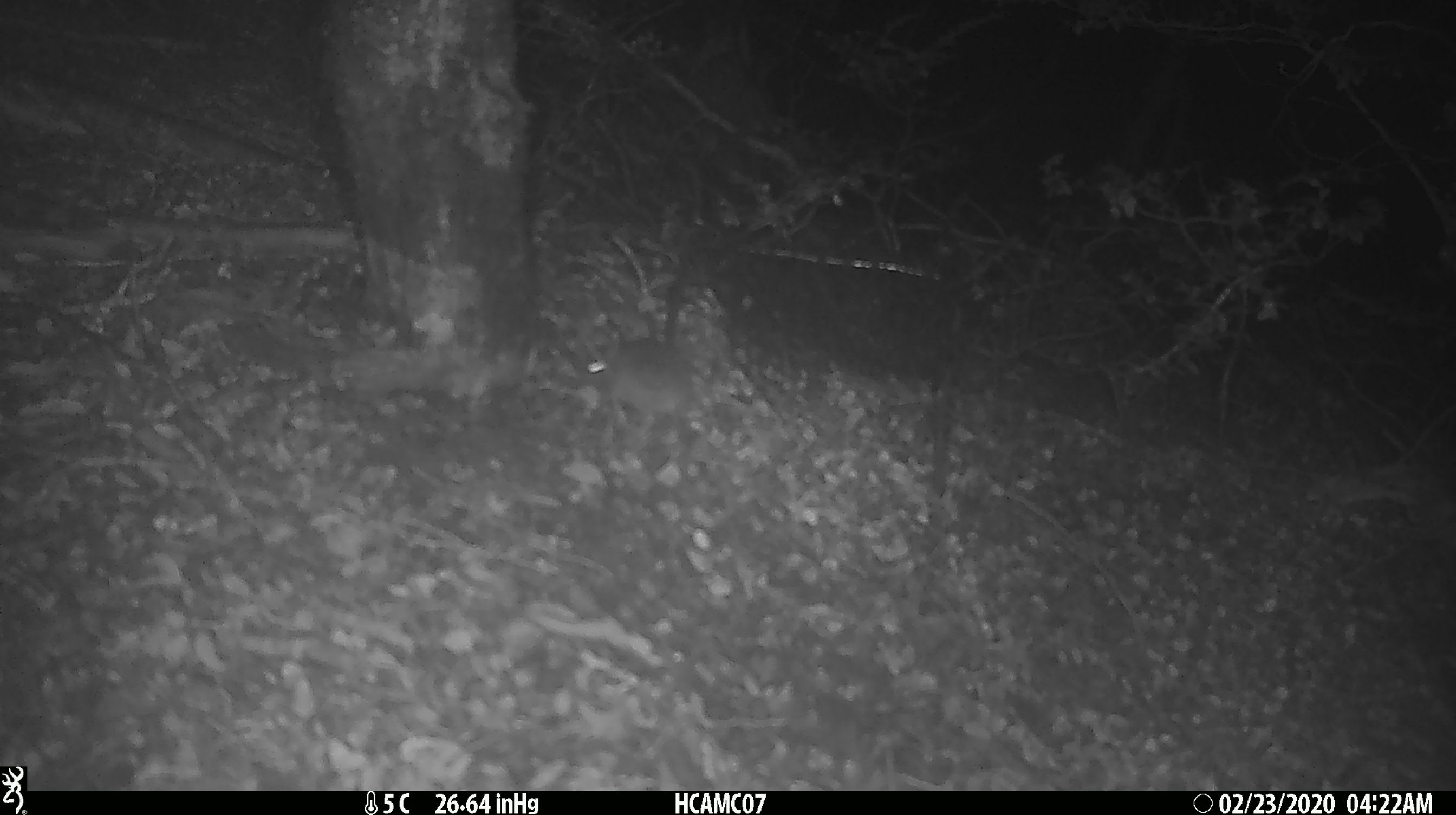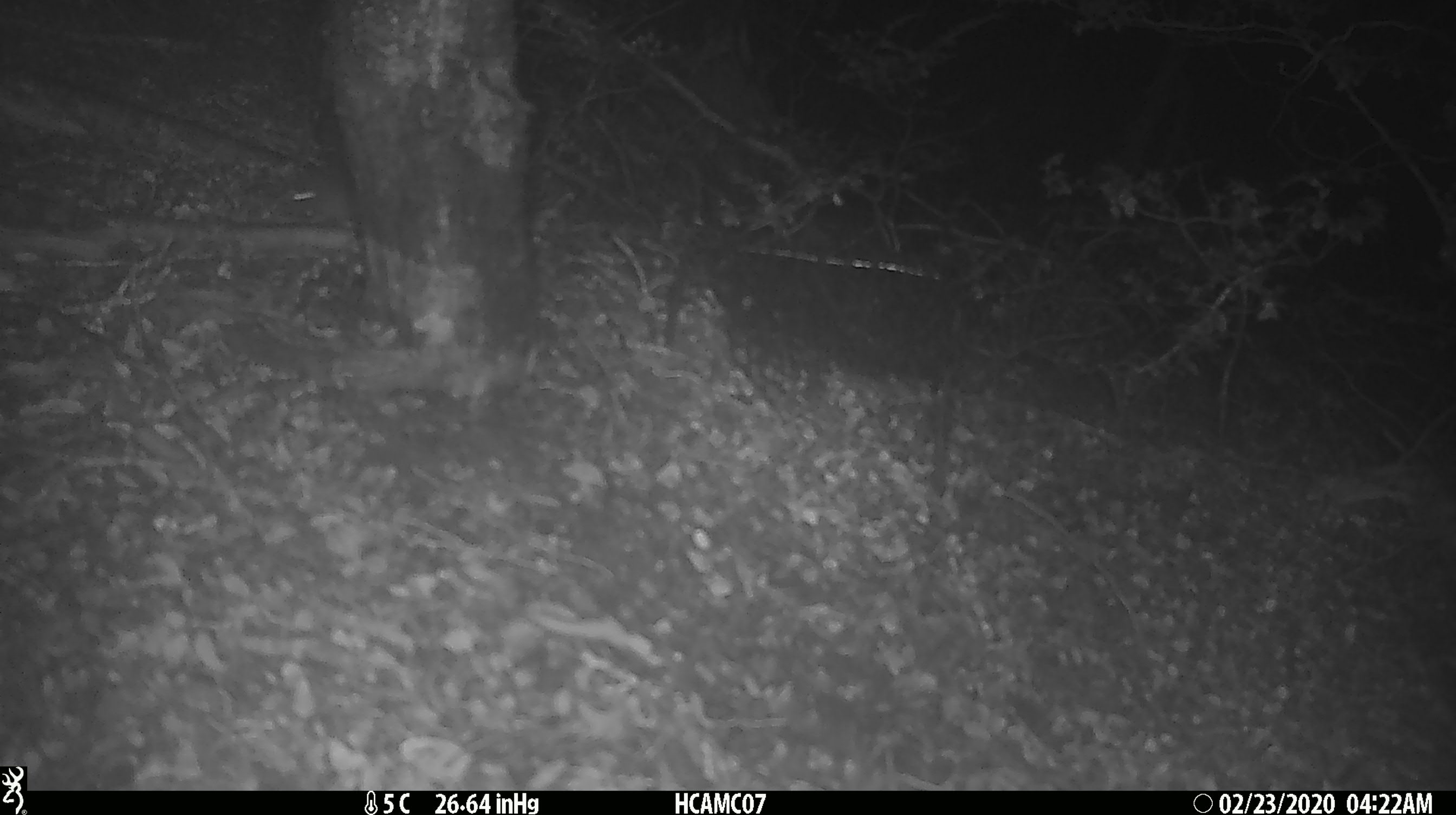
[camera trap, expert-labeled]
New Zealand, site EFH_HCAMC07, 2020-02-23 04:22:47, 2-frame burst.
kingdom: Animalia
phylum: Chordata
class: Mammalia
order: Rodentia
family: Muridae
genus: Mus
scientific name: Mus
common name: mouse